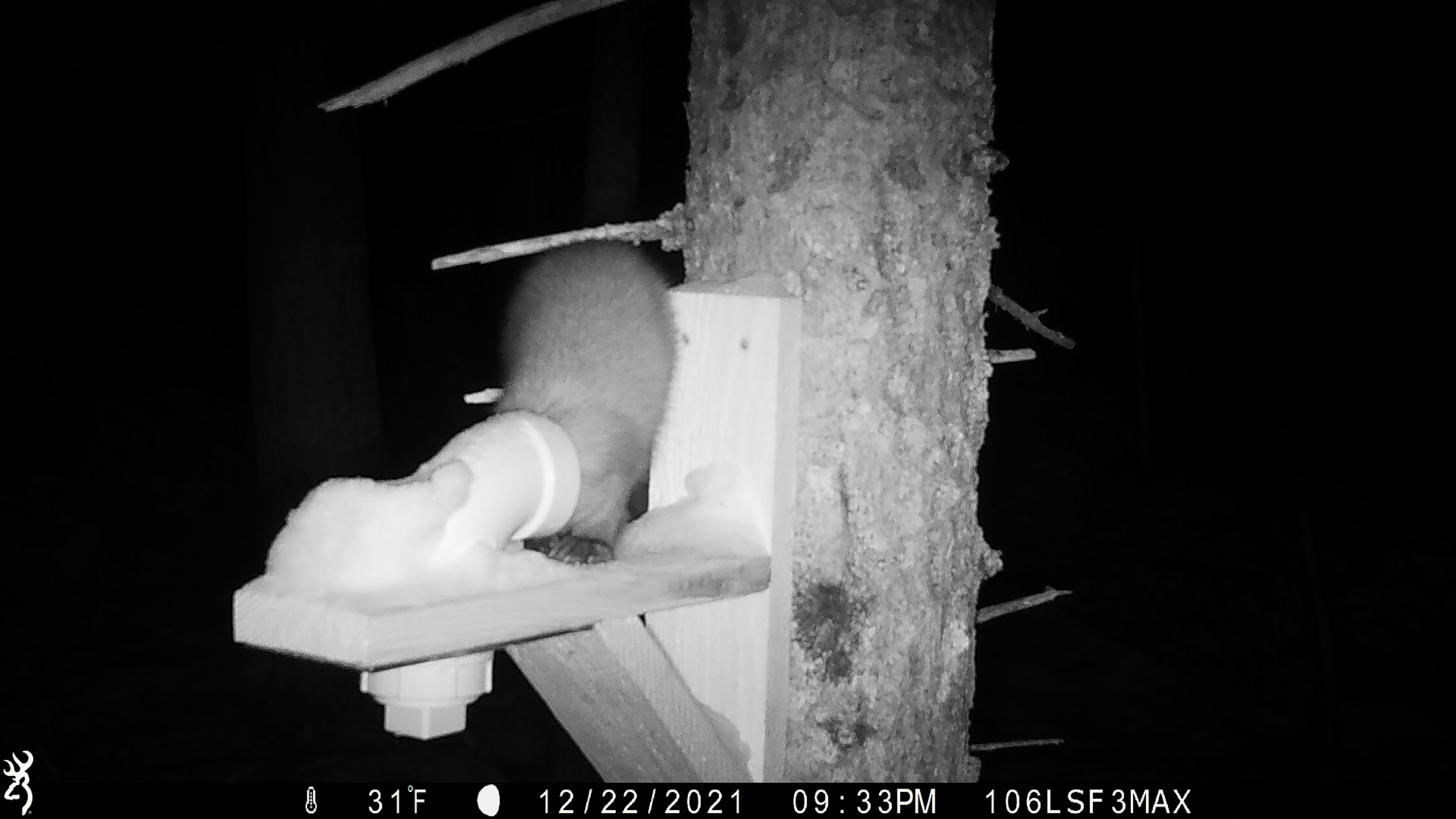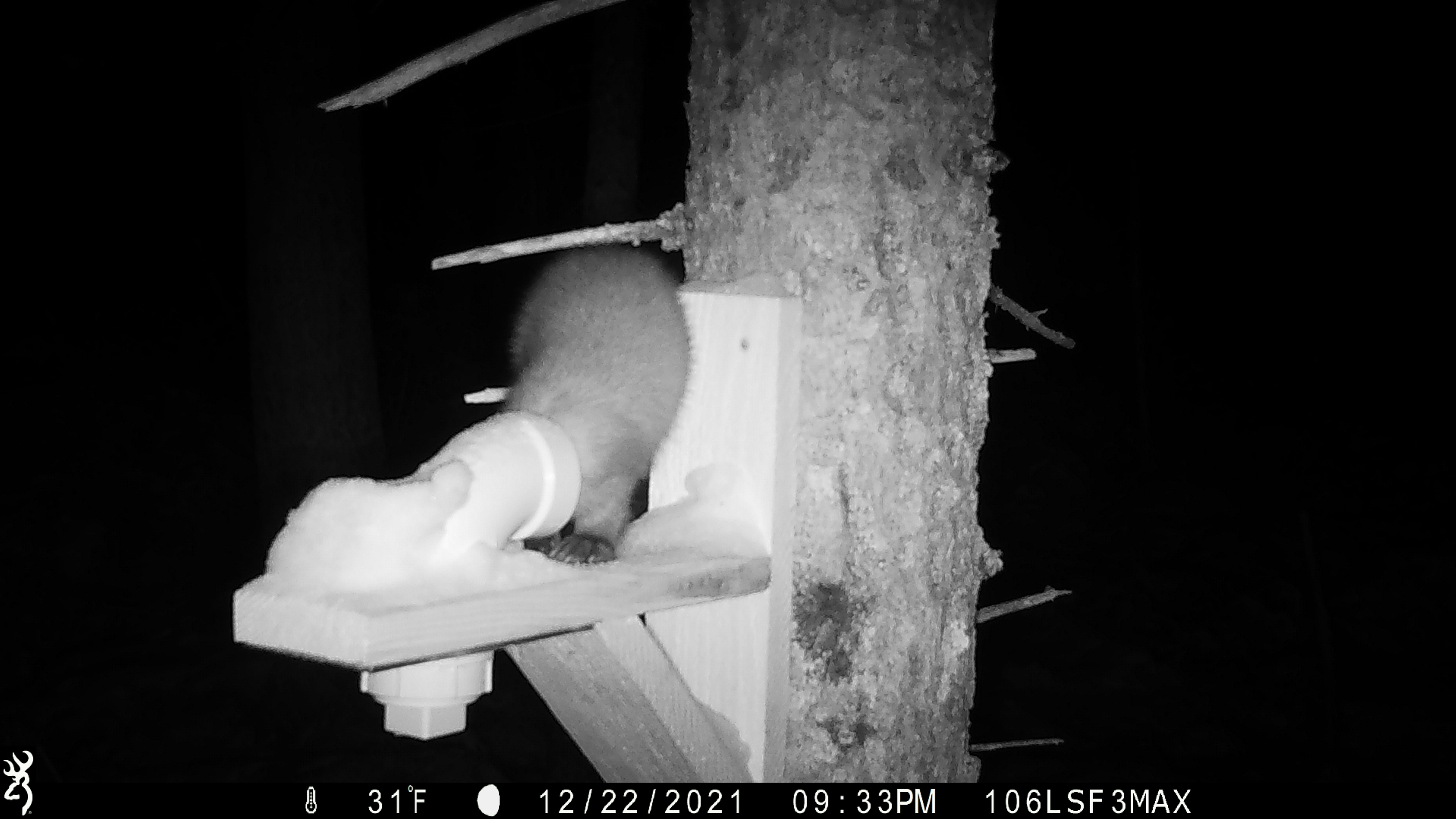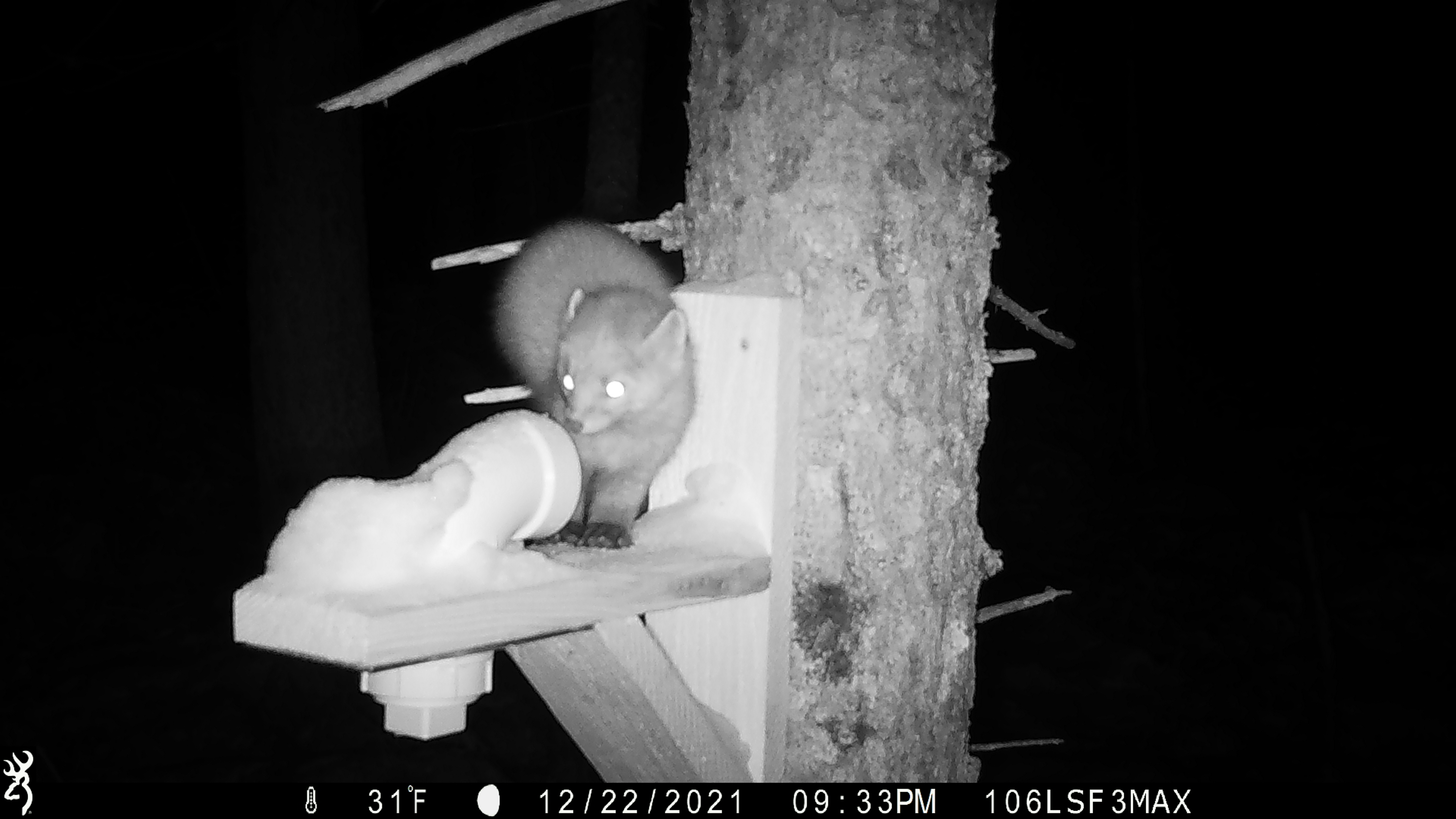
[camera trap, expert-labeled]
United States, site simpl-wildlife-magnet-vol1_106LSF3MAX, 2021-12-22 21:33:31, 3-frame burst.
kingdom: Animalia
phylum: Chordata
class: Mammalia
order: Carnivora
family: Mustelidae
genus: Martes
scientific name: Martes americana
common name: american marten